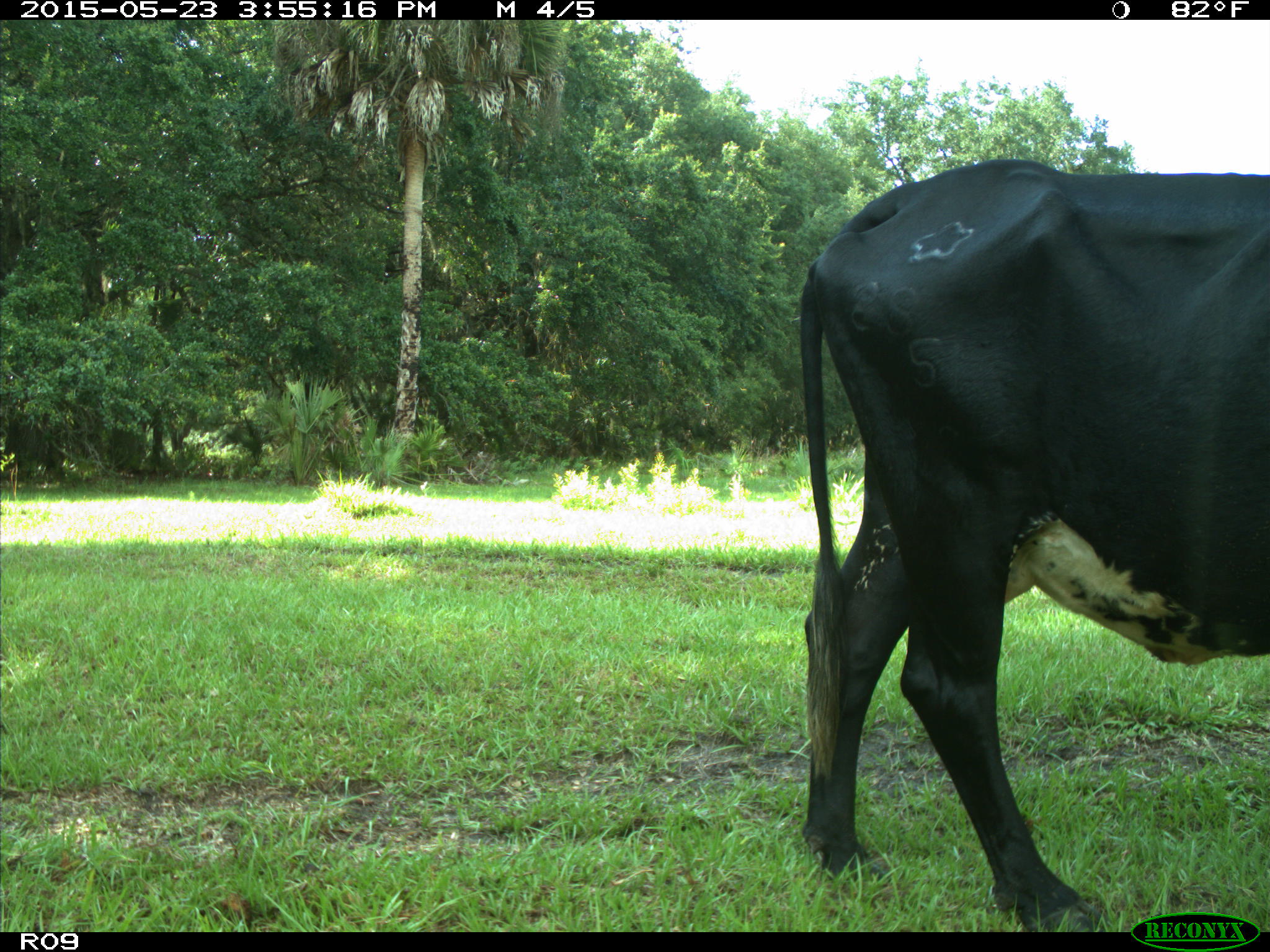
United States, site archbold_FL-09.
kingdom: Animalia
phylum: Chordata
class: Mammalia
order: Artiodactyla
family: Bovidae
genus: Bos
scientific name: Bos taurus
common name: domestic cow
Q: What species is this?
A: Bos taurus (domestic cow).